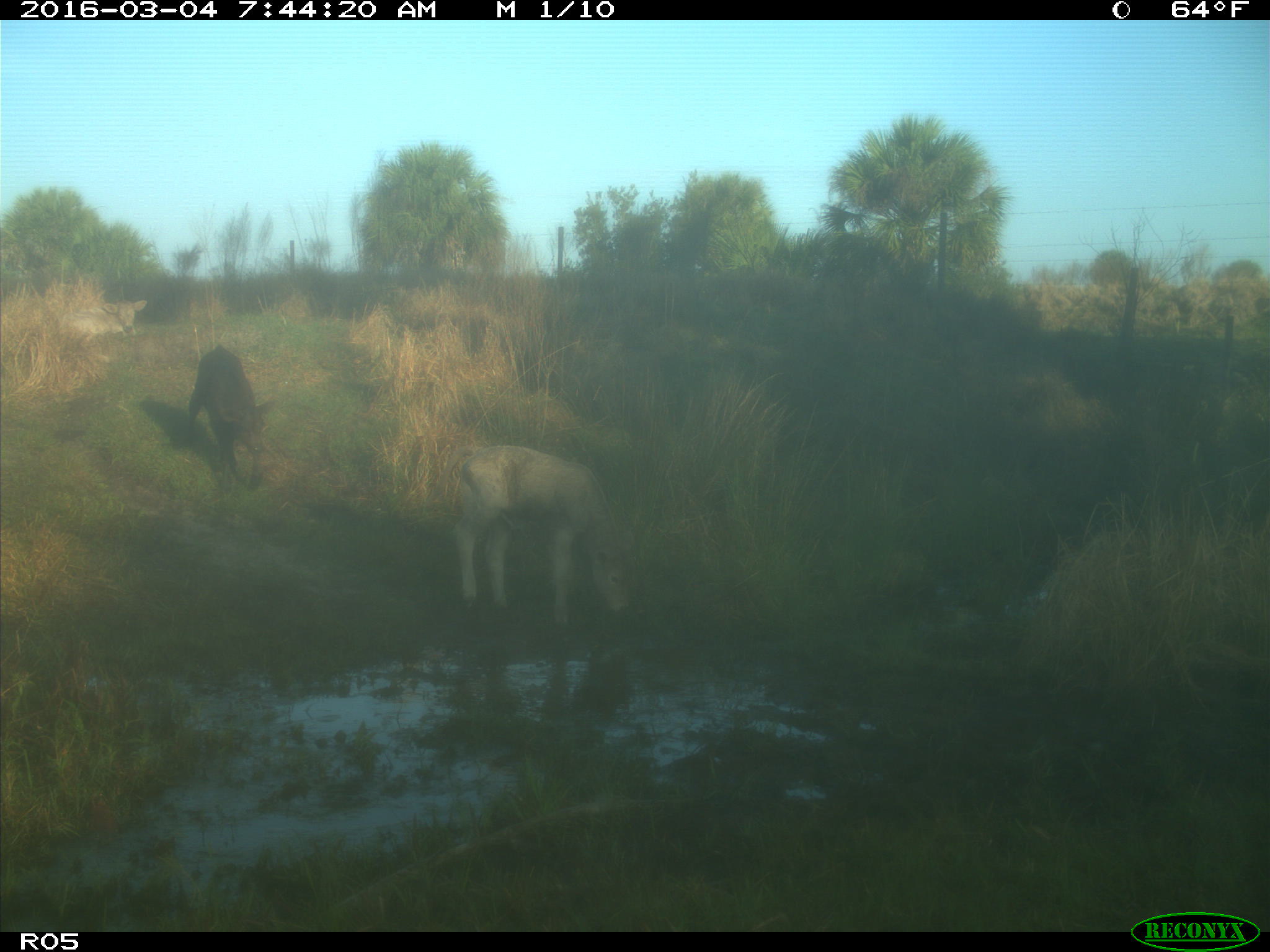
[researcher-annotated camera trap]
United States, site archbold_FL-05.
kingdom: Animalia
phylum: Chordata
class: Mammalia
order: Artiodactyla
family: Bovidae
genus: Bos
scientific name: Bos taurus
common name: domestic cow